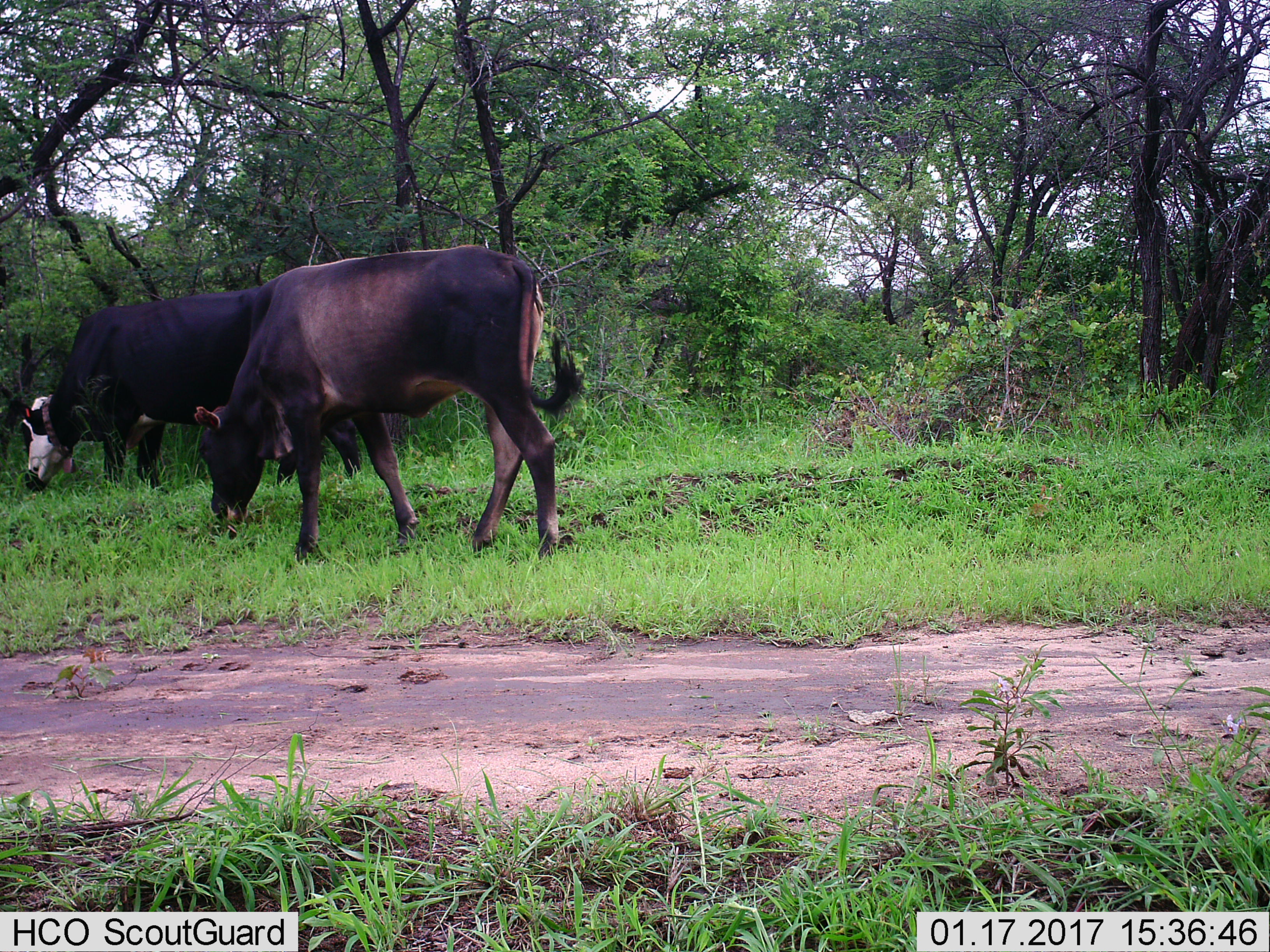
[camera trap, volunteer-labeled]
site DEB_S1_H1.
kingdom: Animalia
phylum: Chordata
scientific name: Vertebrata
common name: domestic animal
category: domesticanimal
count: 2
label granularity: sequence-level